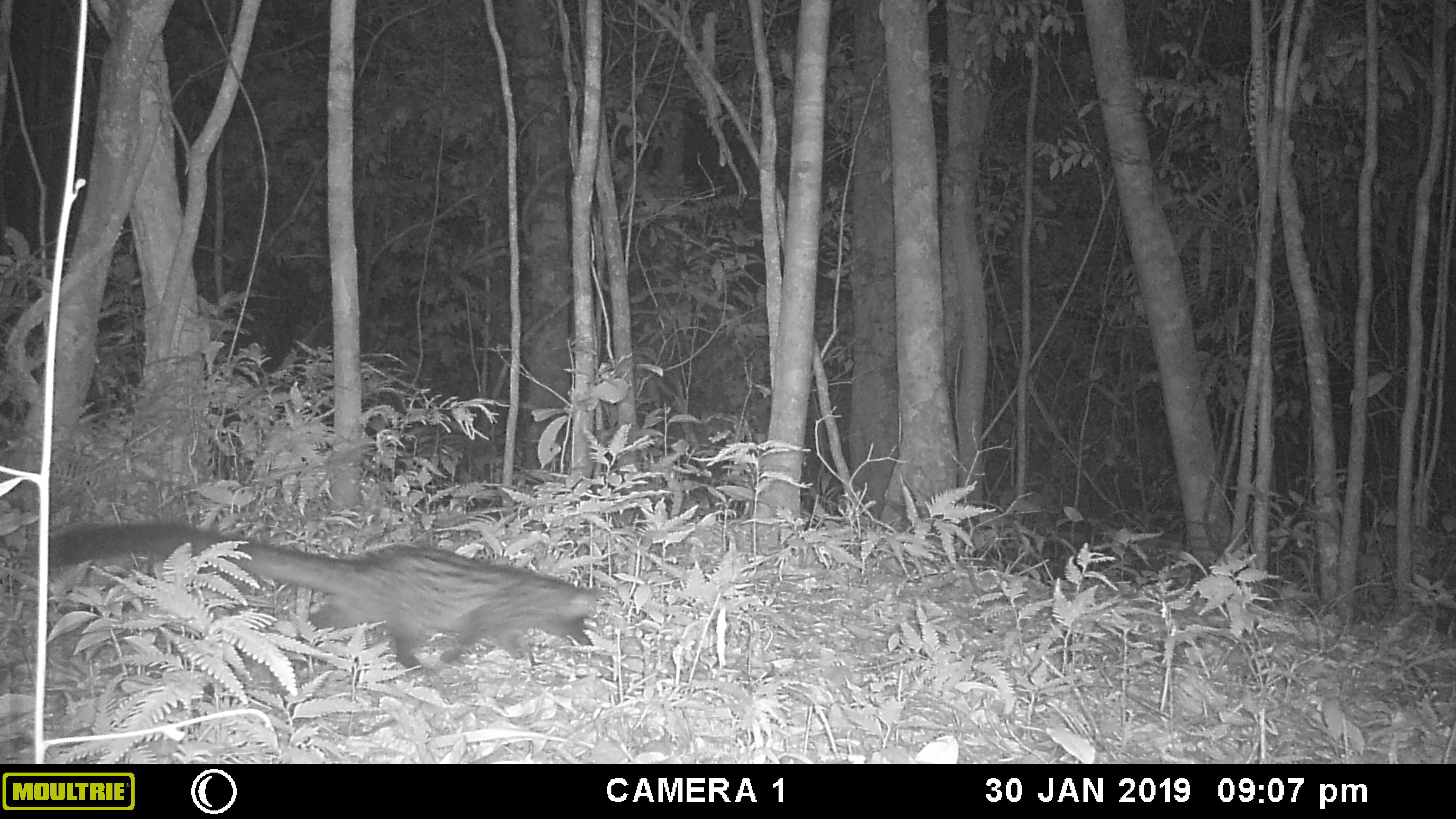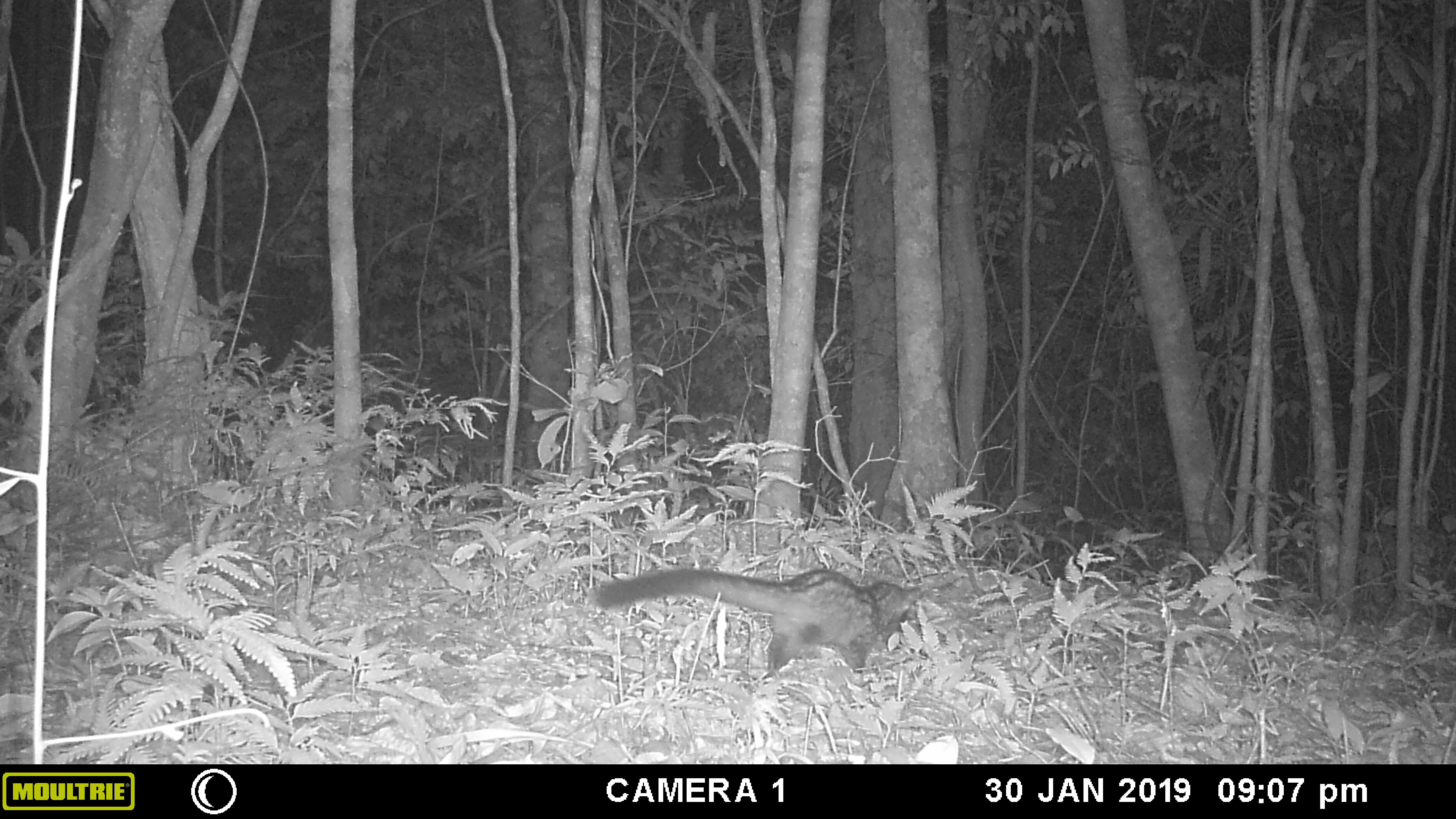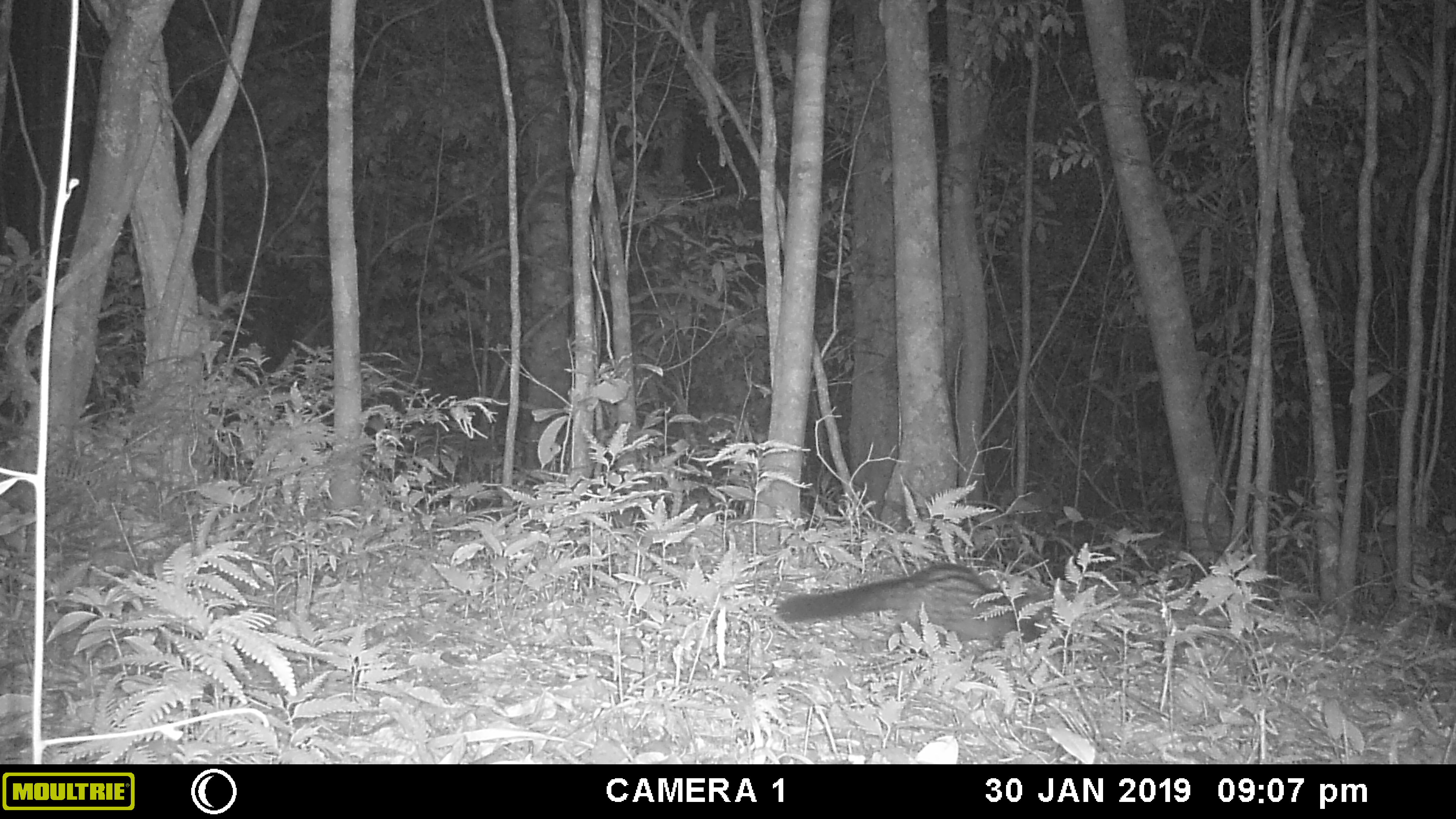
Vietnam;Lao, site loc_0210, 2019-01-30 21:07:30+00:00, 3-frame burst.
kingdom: Animalia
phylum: Chordata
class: Mammalia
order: Carnivora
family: Viverridae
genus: Paradoxurus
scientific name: Paradoxurus hermaphroditus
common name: common palm civet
Common palm civet (Paradoxurus hermaphroditus). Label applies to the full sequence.